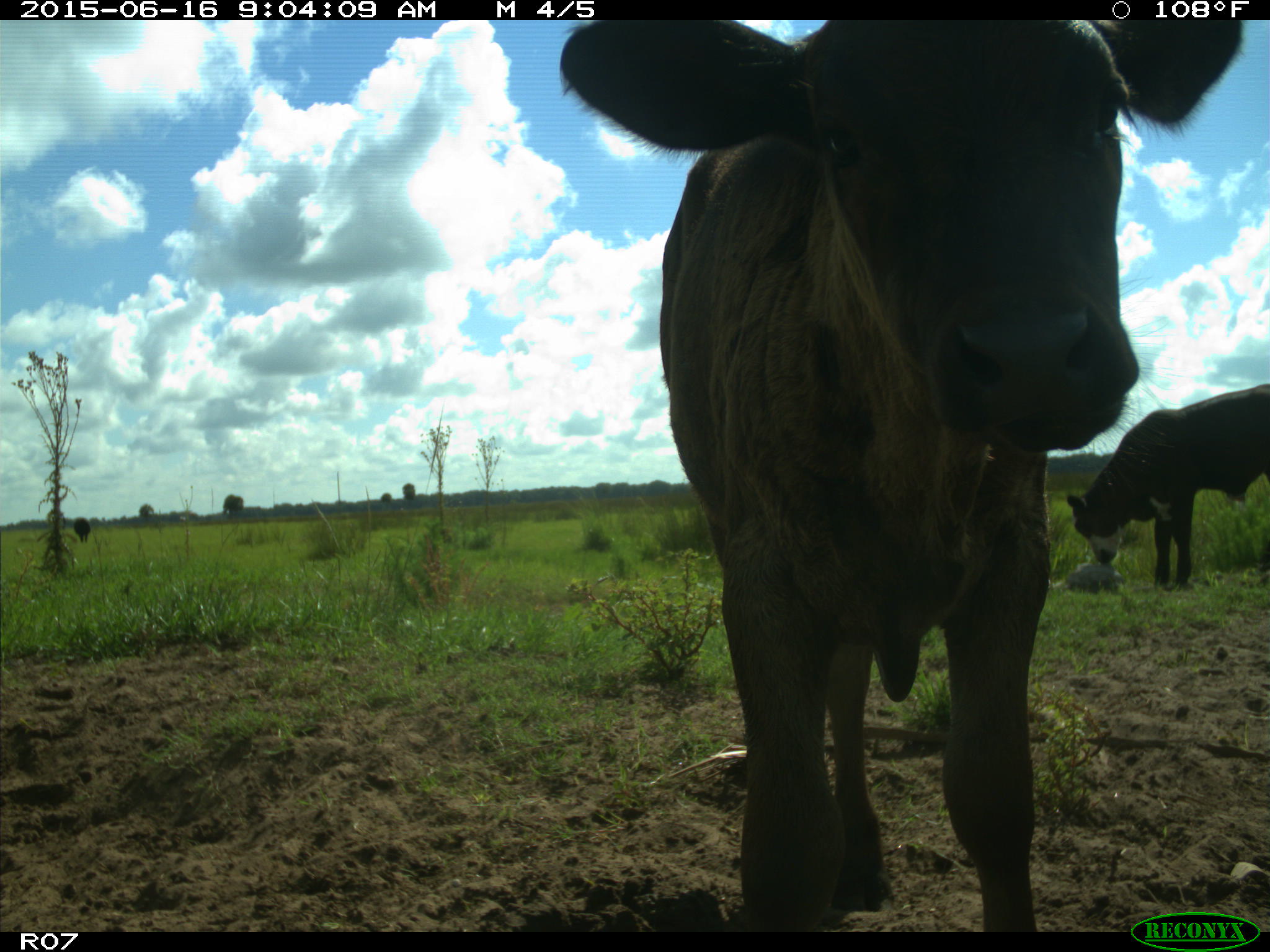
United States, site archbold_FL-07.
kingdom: Animalia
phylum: Chordata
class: Mammalia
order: Artiodactyla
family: Bovidae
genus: Bos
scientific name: Bos taurus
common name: domestic cow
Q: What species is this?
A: Bos taurus (domestic cow).